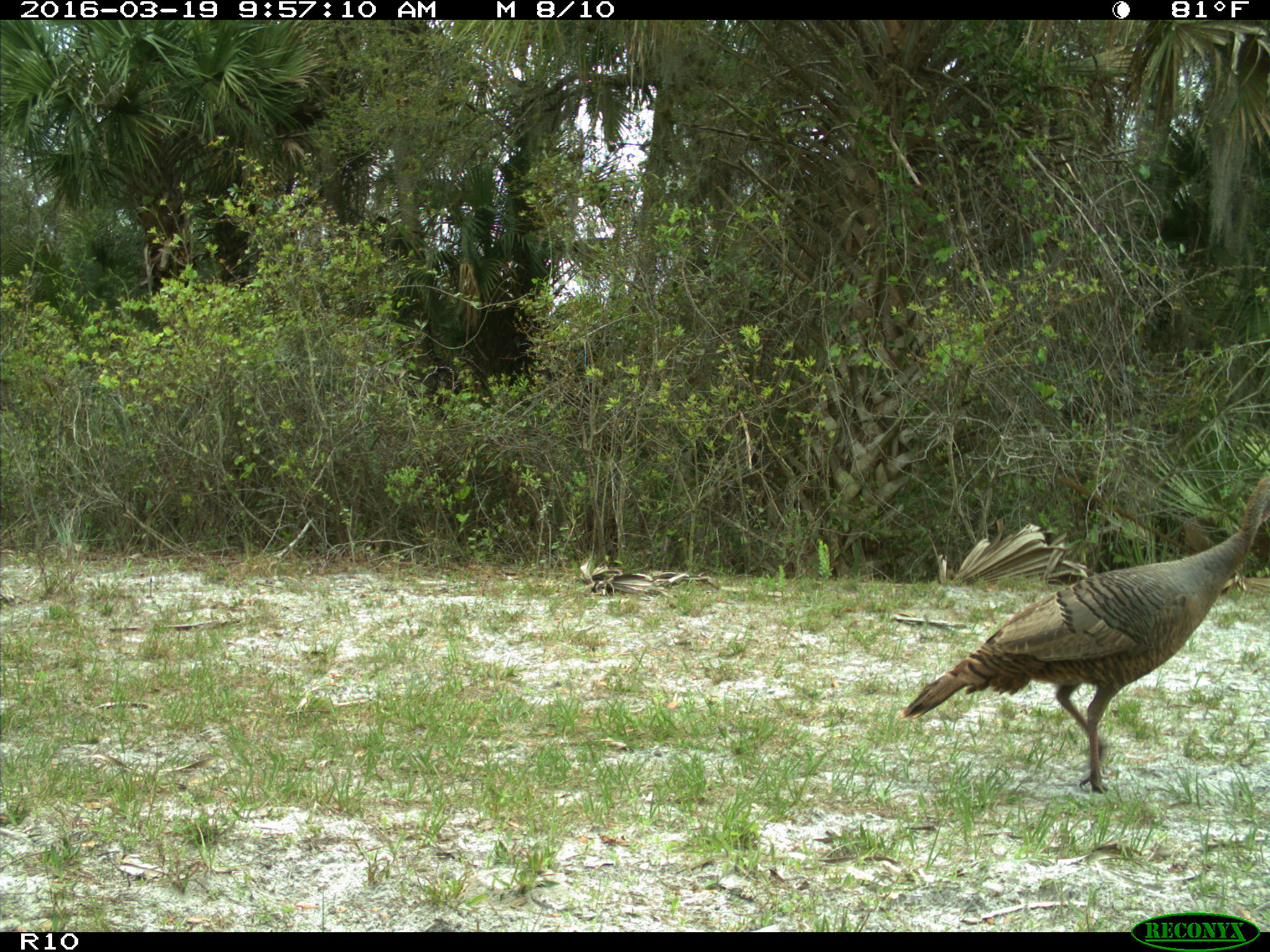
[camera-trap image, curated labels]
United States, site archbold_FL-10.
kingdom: Animalia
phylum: Chordata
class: Aves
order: Galliformes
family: Phasianidae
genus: Meleagris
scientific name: Meleagris gallopavo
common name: wild turkey